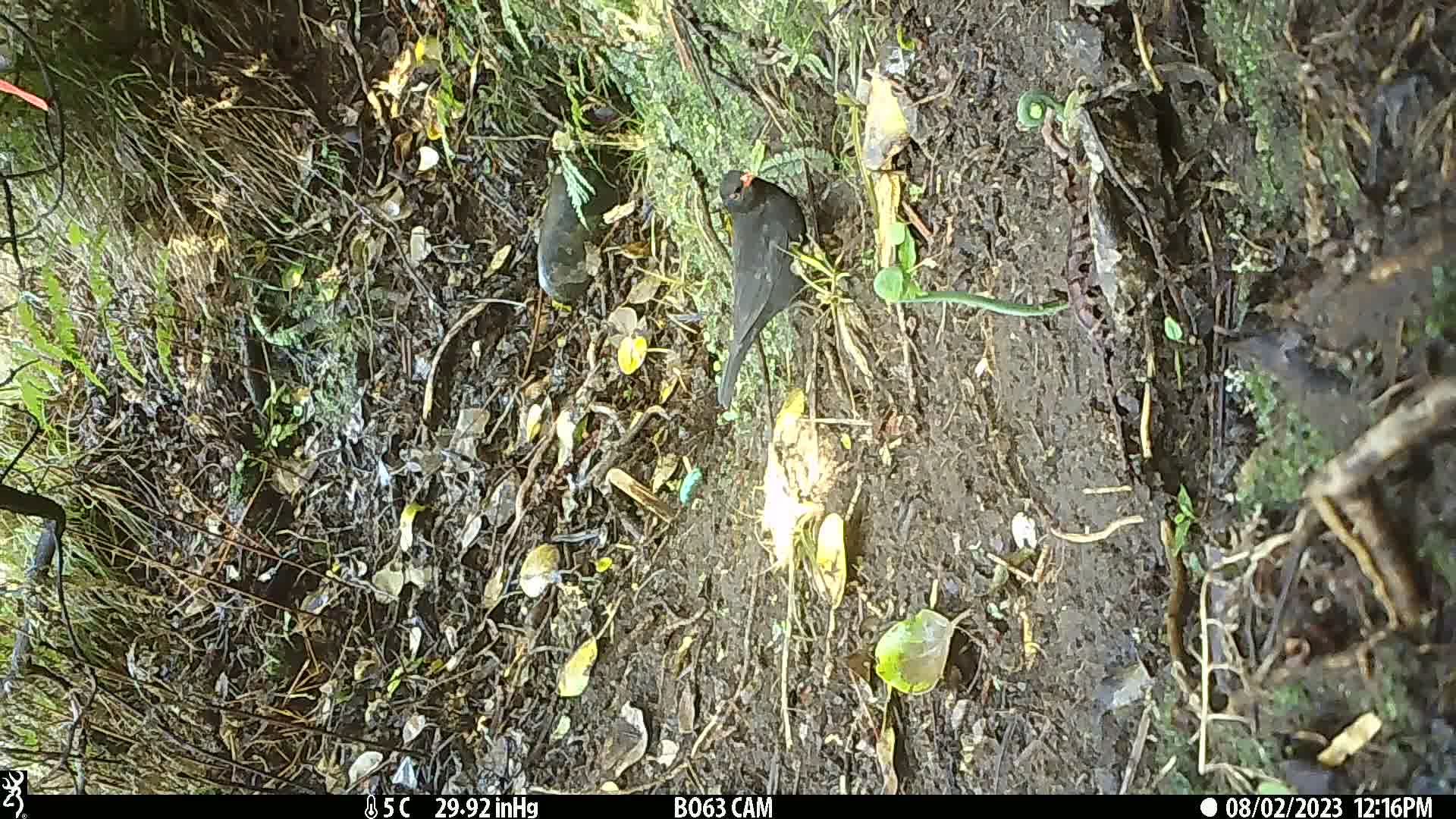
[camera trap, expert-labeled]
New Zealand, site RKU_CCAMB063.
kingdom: Animalia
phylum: Chordata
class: Aves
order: Passeriformes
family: Turdidae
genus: Turdus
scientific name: Turdus merula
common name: eurasian blackbird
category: blackbird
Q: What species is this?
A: Blackbird (eurasian blackbird) (Turdus merula).